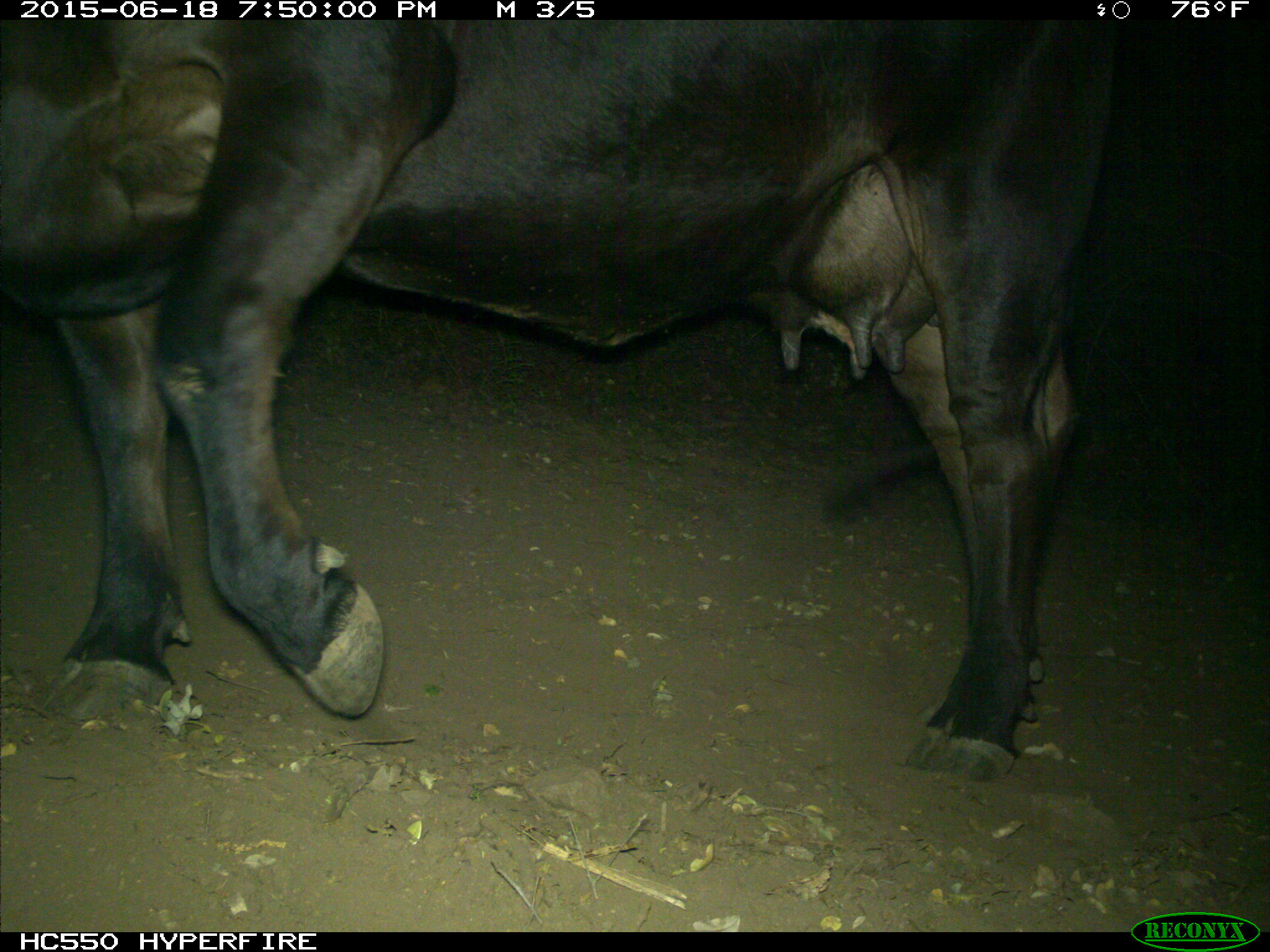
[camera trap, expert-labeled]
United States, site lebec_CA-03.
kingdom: Animalia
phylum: Chordata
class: Mammalia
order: Artiodactyla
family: Bovidae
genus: Bos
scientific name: Bos taurus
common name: domestic cow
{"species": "Bos taurus (domestic cow)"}